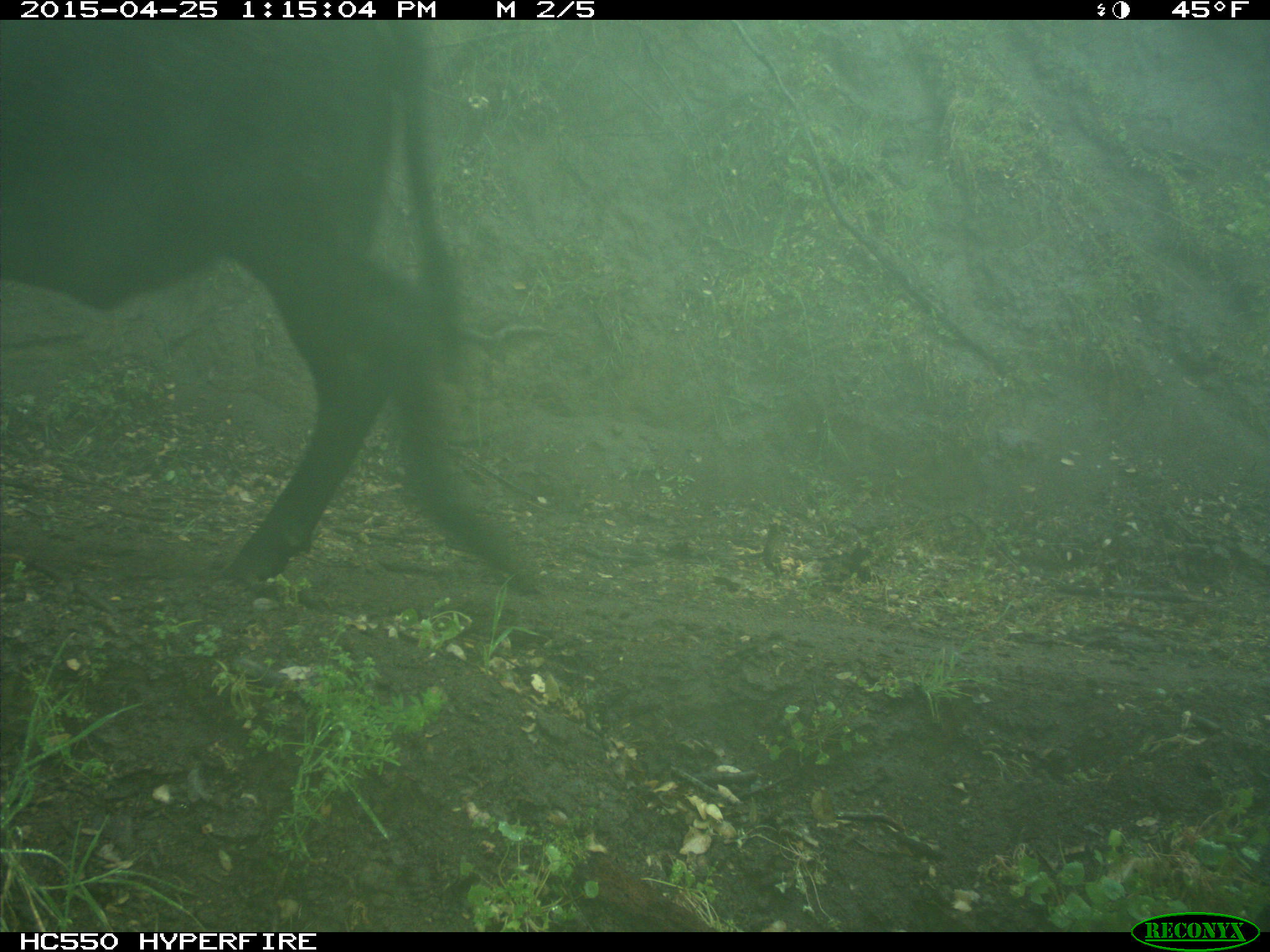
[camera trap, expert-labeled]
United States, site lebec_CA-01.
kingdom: Animalia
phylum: Chordata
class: Mammalia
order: Artiodactyla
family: Bovidae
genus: Bos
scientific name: Bos taurus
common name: domestic cow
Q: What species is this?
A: Bos taurus (domestic cow).